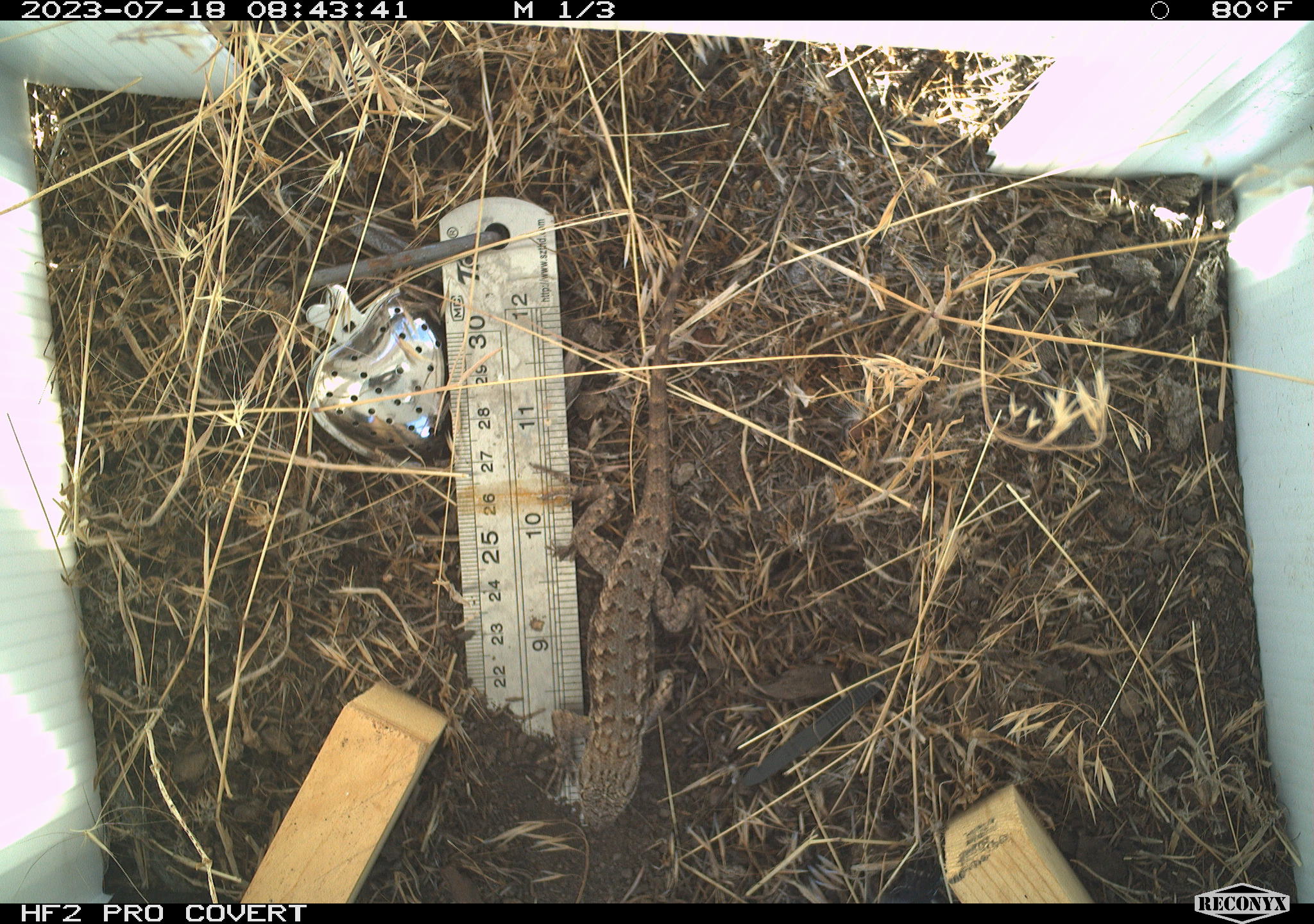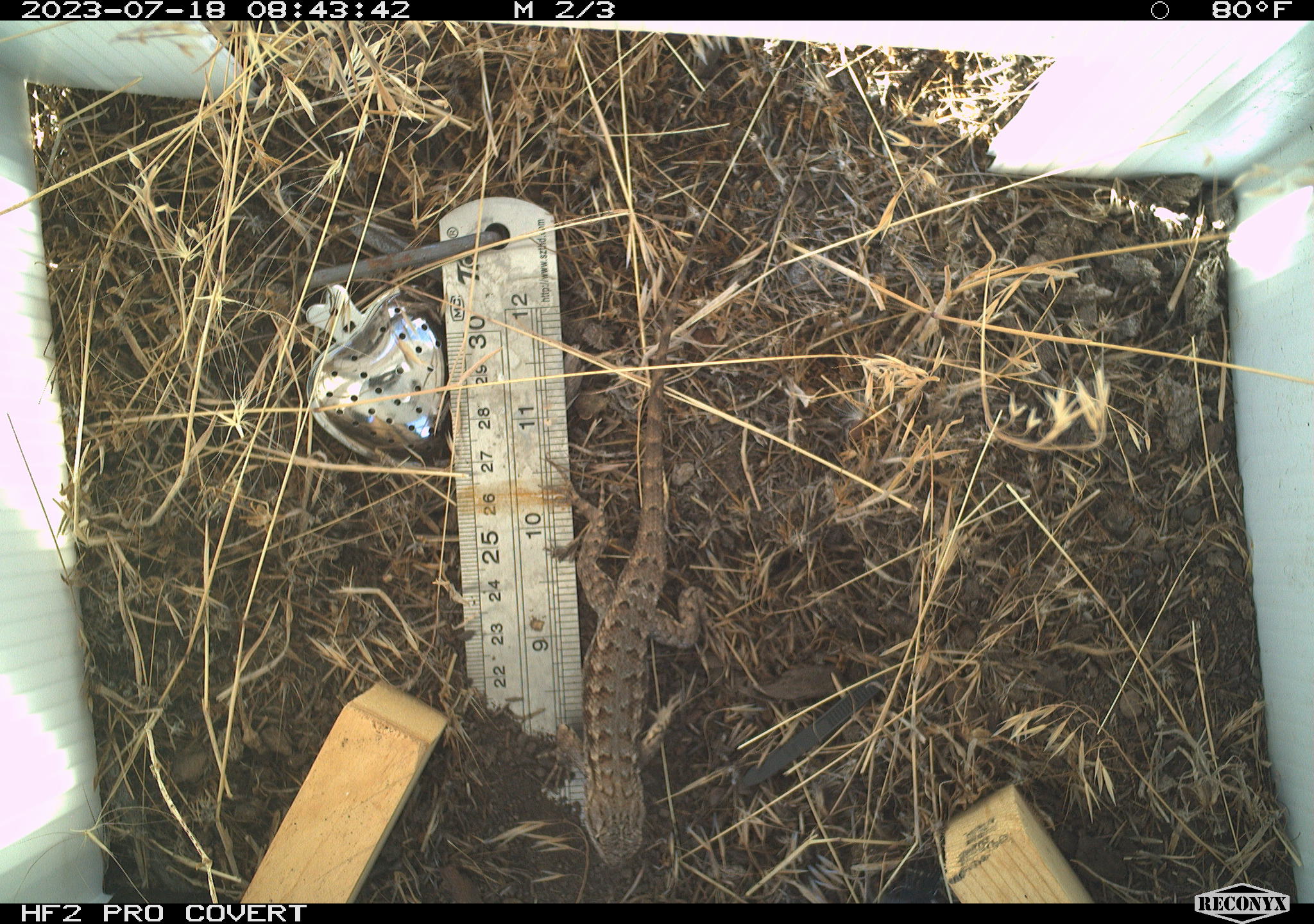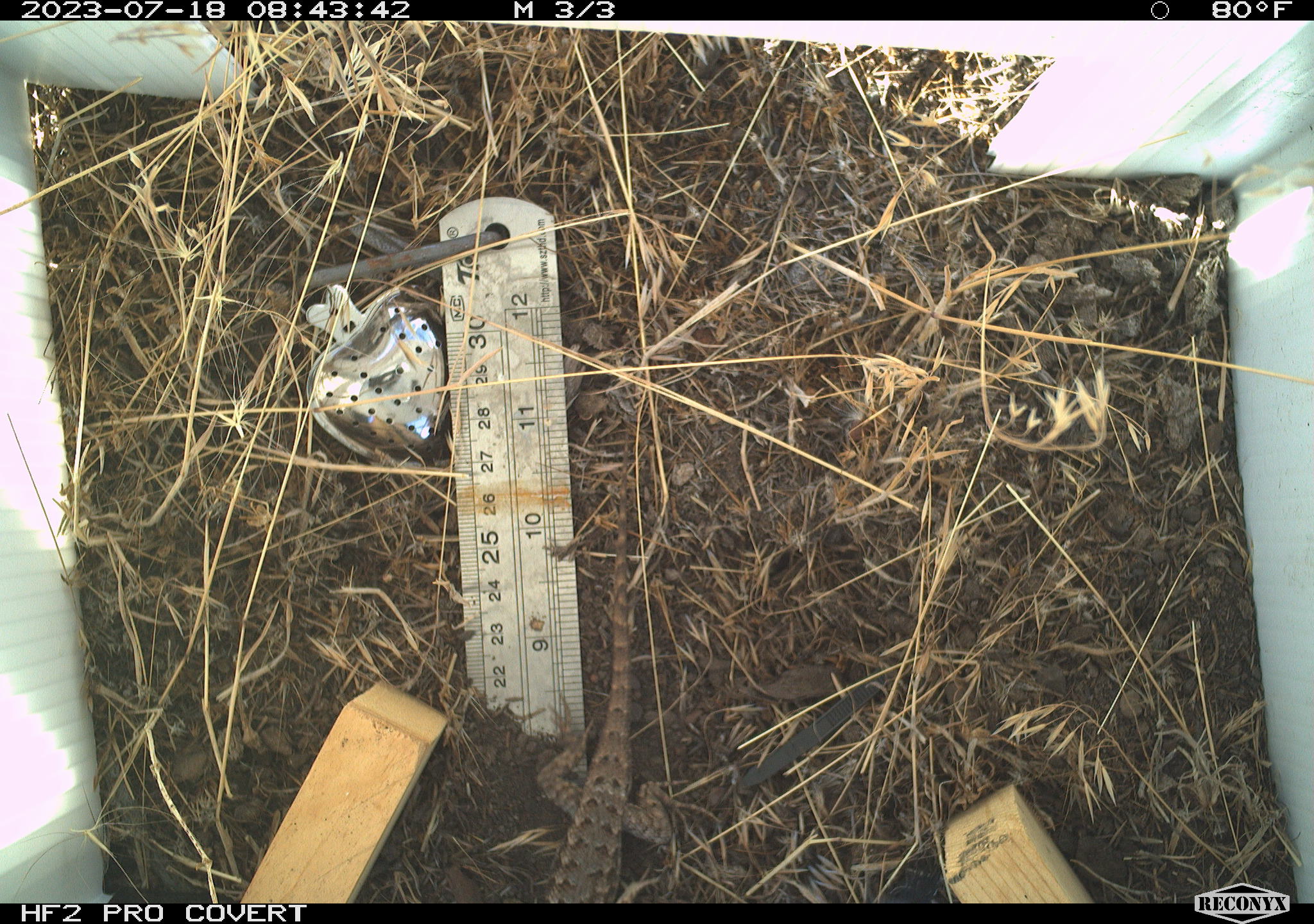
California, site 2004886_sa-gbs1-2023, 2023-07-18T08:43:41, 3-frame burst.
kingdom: Animalia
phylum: Chordata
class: Reptilia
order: Squamata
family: Phrynosomatidae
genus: Sceloporus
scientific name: Sceloporus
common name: spiny lizards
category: sceloporus species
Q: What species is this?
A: Sceloporus species (spiny lizards) (Sceloporus).